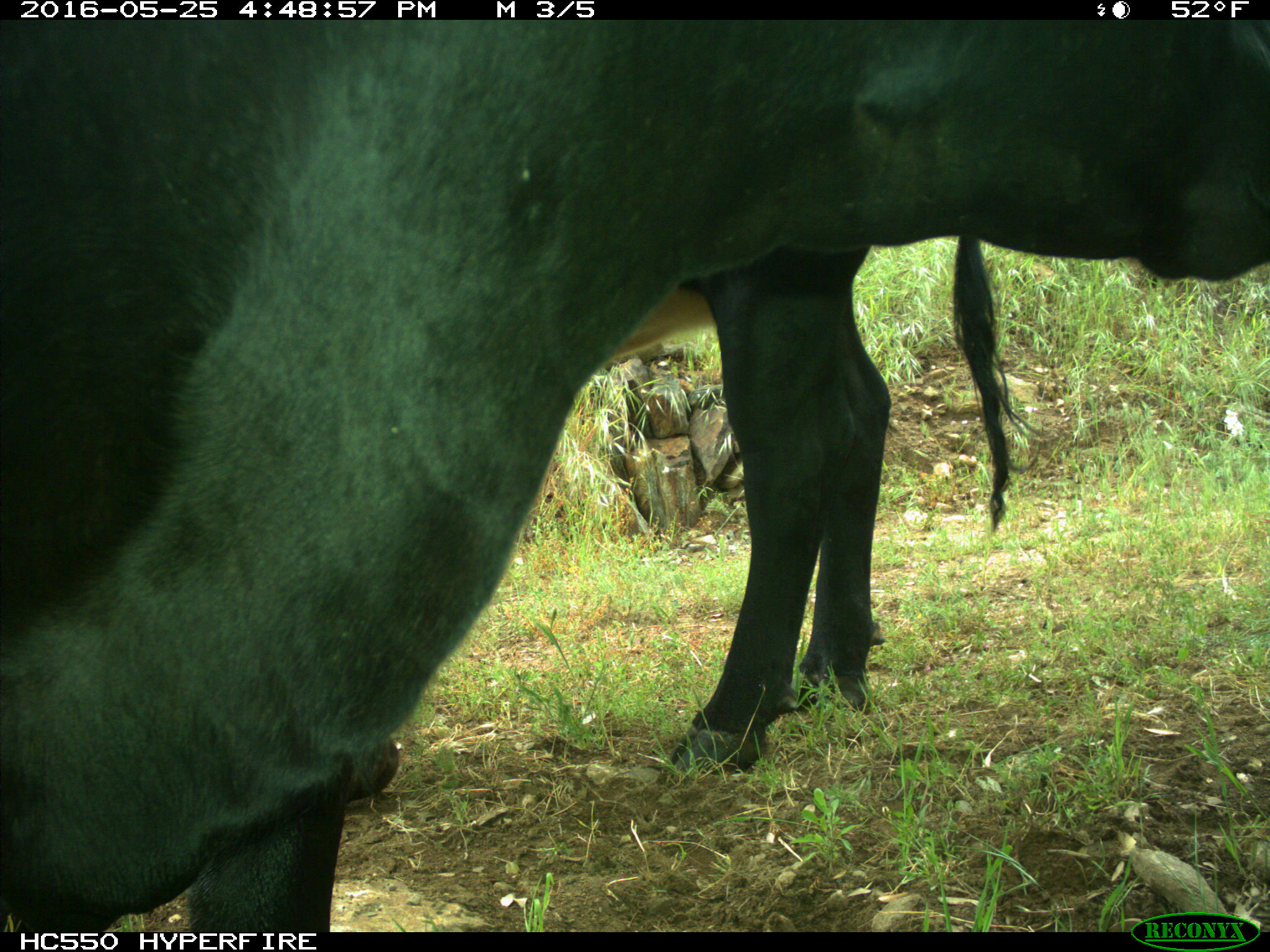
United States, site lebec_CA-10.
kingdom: Animalia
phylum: Chordata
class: Mammalia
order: Artiodactyla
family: Bovidae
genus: Bos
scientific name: Bos taurus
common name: domestic cow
Bos taurus (domestic cow).